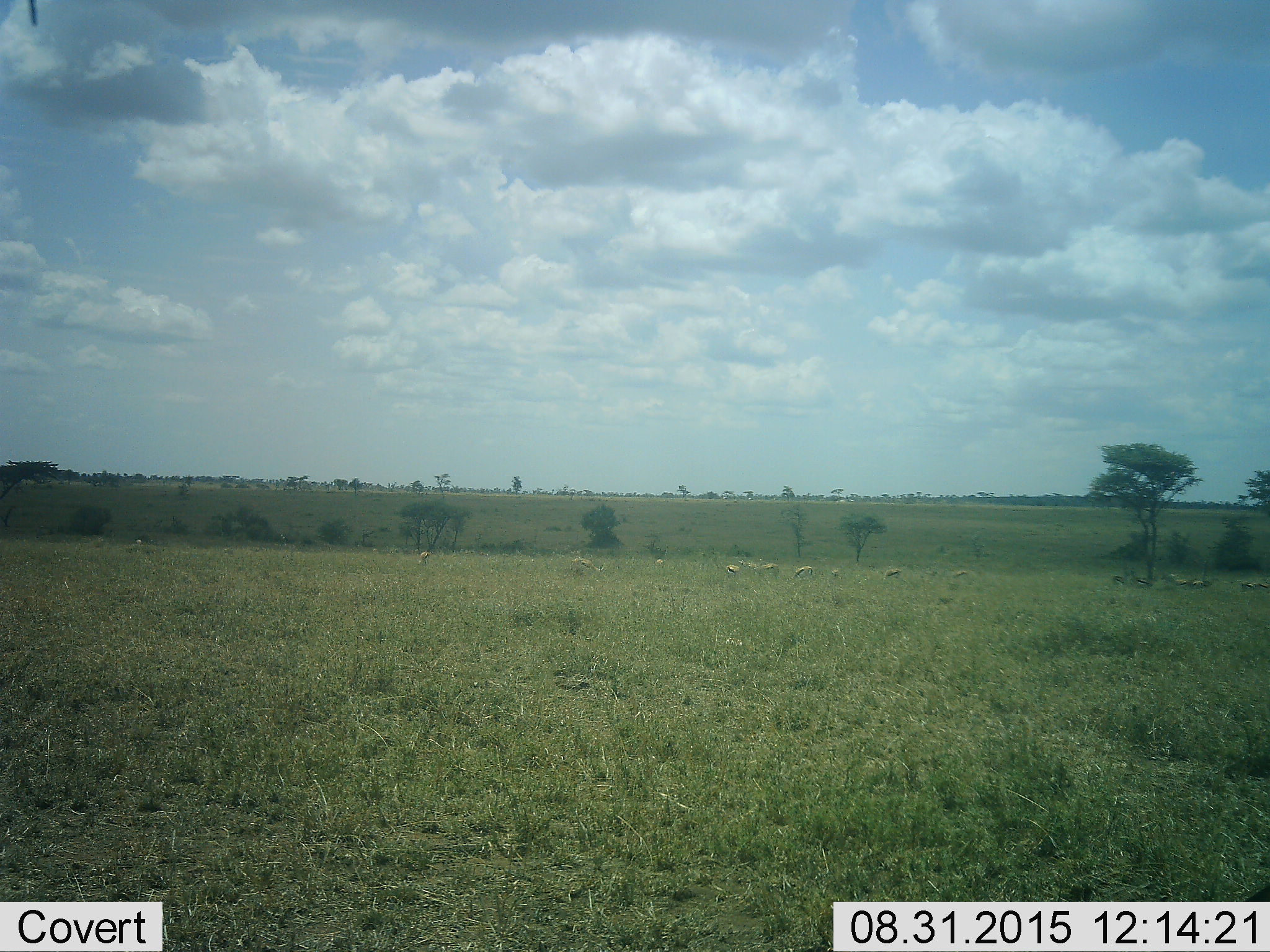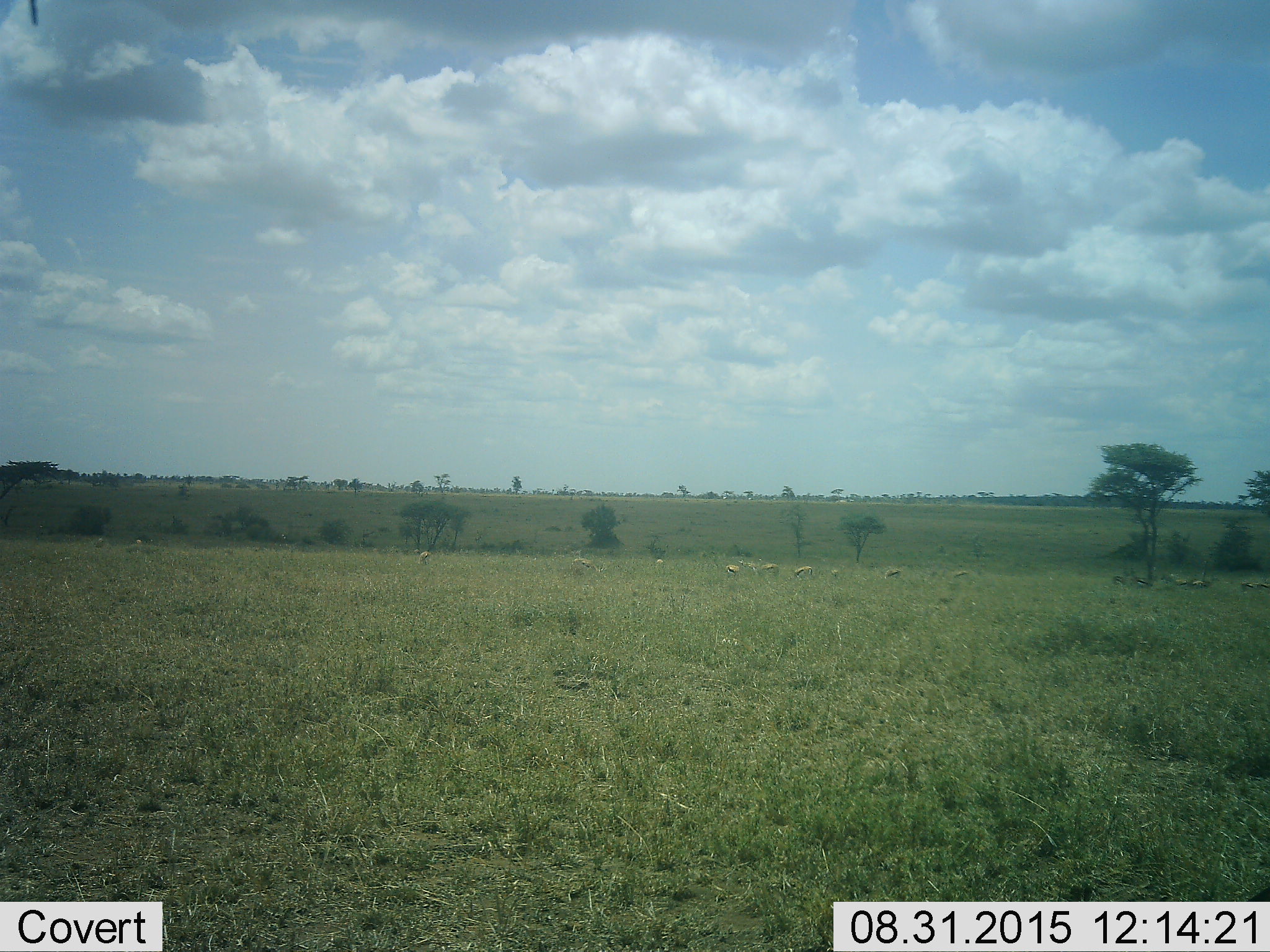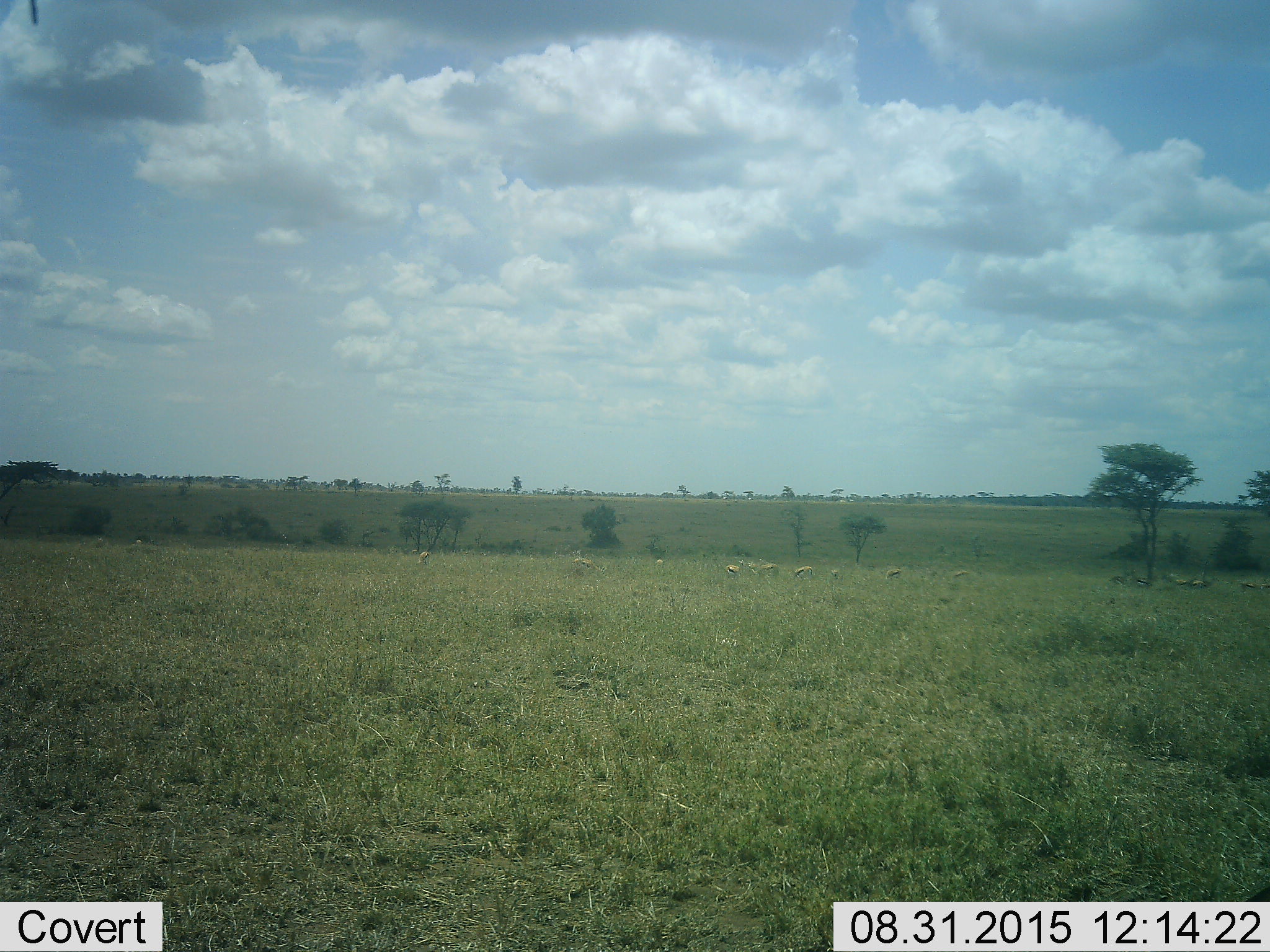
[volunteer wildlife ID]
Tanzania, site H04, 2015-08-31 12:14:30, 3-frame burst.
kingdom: Animalia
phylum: Chordata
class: Mammalia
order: Artiodactyla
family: Bovidae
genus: Eudorcas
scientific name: Eudorcas thomsonii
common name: thomson's gazelle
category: gazellethomsons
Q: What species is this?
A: Gazellethomsons (thomson's gazelle) (Eudorcas thomsonii).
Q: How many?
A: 11-50.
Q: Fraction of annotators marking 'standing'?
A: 75%.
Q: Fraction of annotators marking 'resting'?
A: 12%.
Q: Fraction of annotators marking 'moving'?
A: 38%.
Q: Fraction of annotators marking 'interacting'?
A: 12%.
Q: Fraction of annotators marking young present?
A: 25%.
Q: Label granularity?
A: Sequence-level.